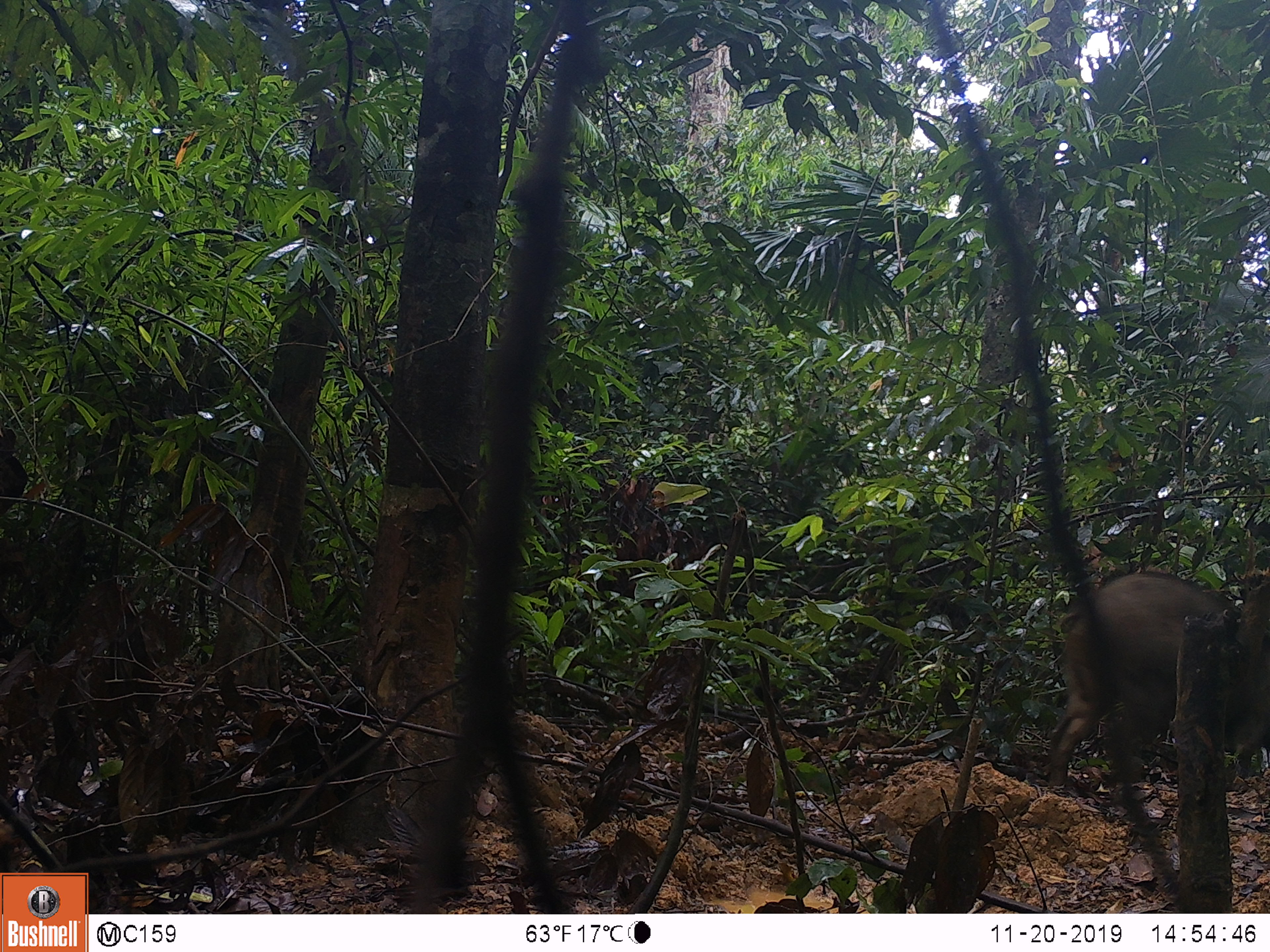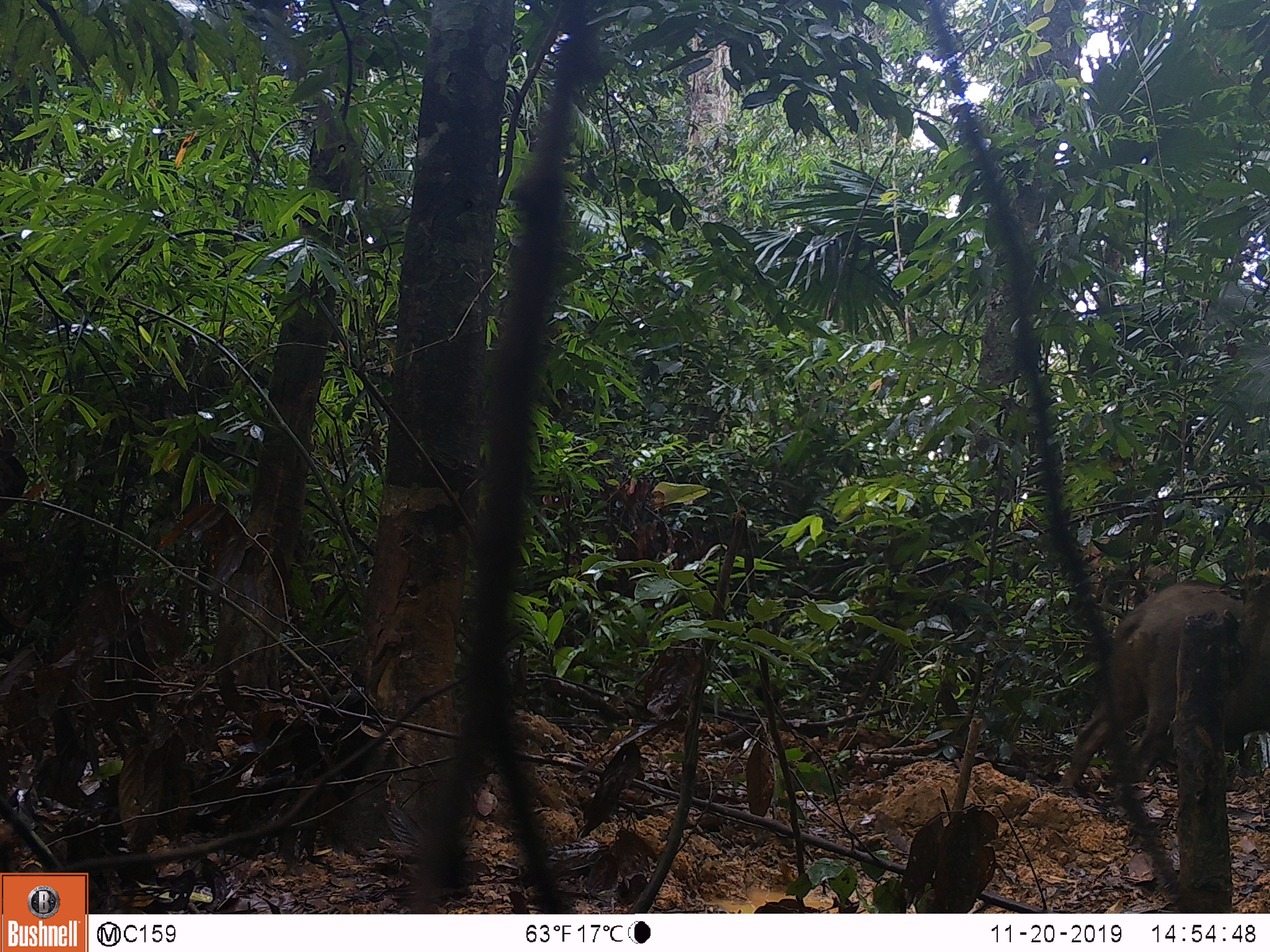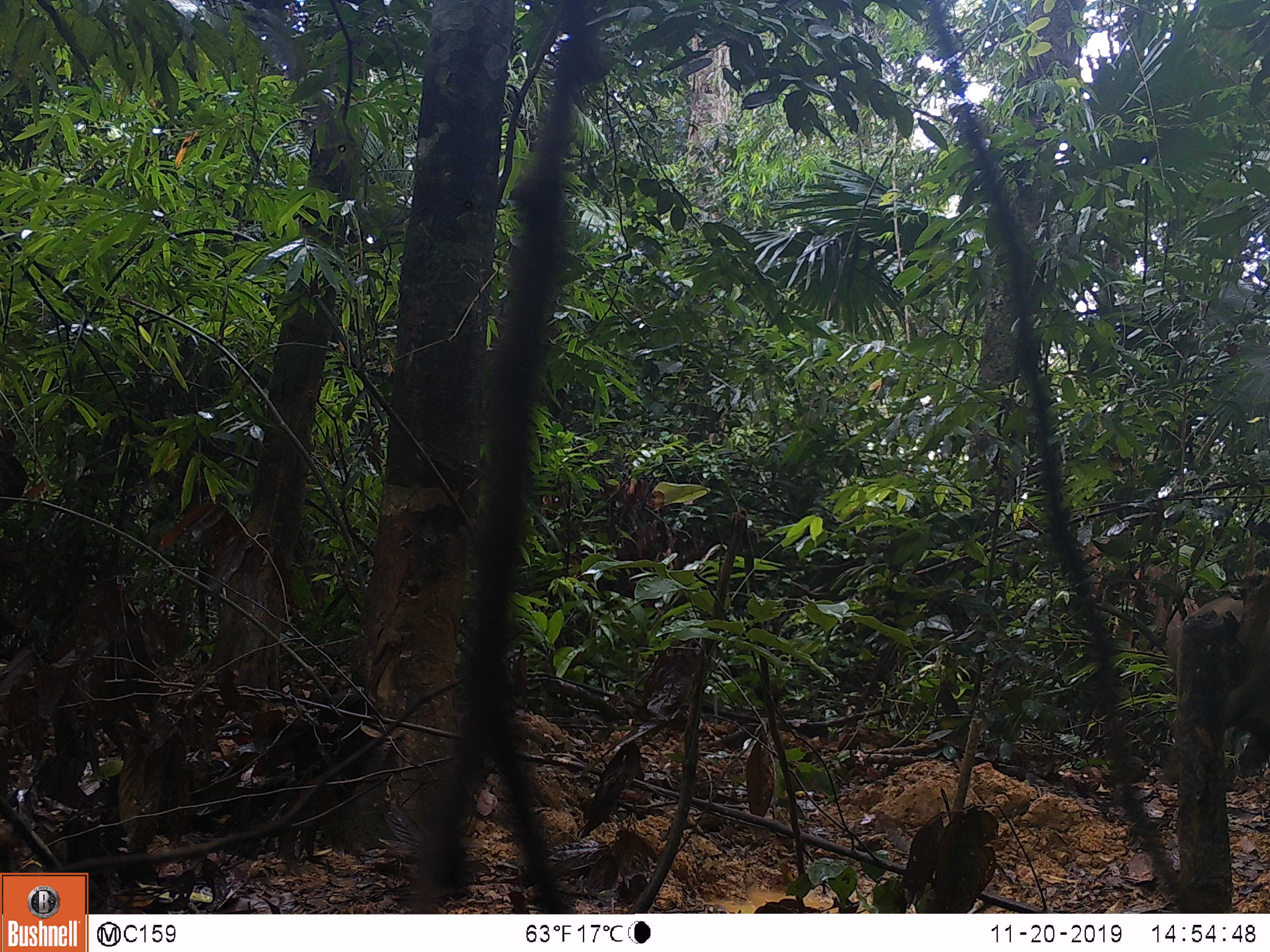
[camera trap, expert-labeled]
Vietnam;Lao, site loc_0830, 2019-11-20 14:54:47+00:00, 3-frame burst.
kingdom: Animalia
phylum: Chordata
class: Mammalia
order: Artiodactyla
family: Suidae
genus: Sus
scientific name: Sus scrofa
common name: eurasian wild pig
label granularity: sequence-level